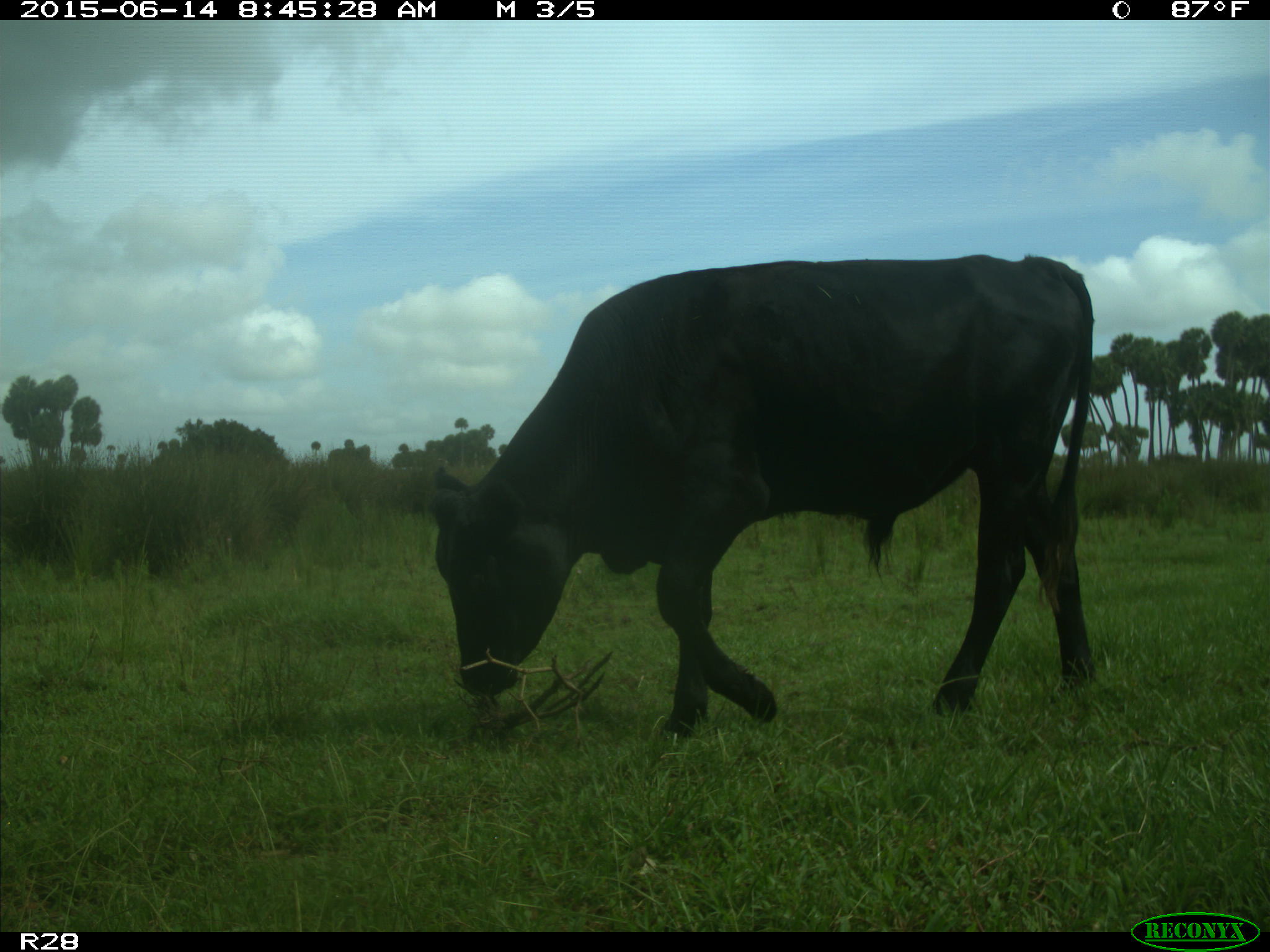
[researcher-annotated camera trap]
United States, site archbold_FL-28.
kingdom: Animalia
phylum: Chordata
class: Mammalia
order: Artiodactyla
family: Bovidae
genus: Bos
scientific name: Bos taurus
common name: domestic cow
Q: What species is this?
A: Bos taurus (domestic cow).